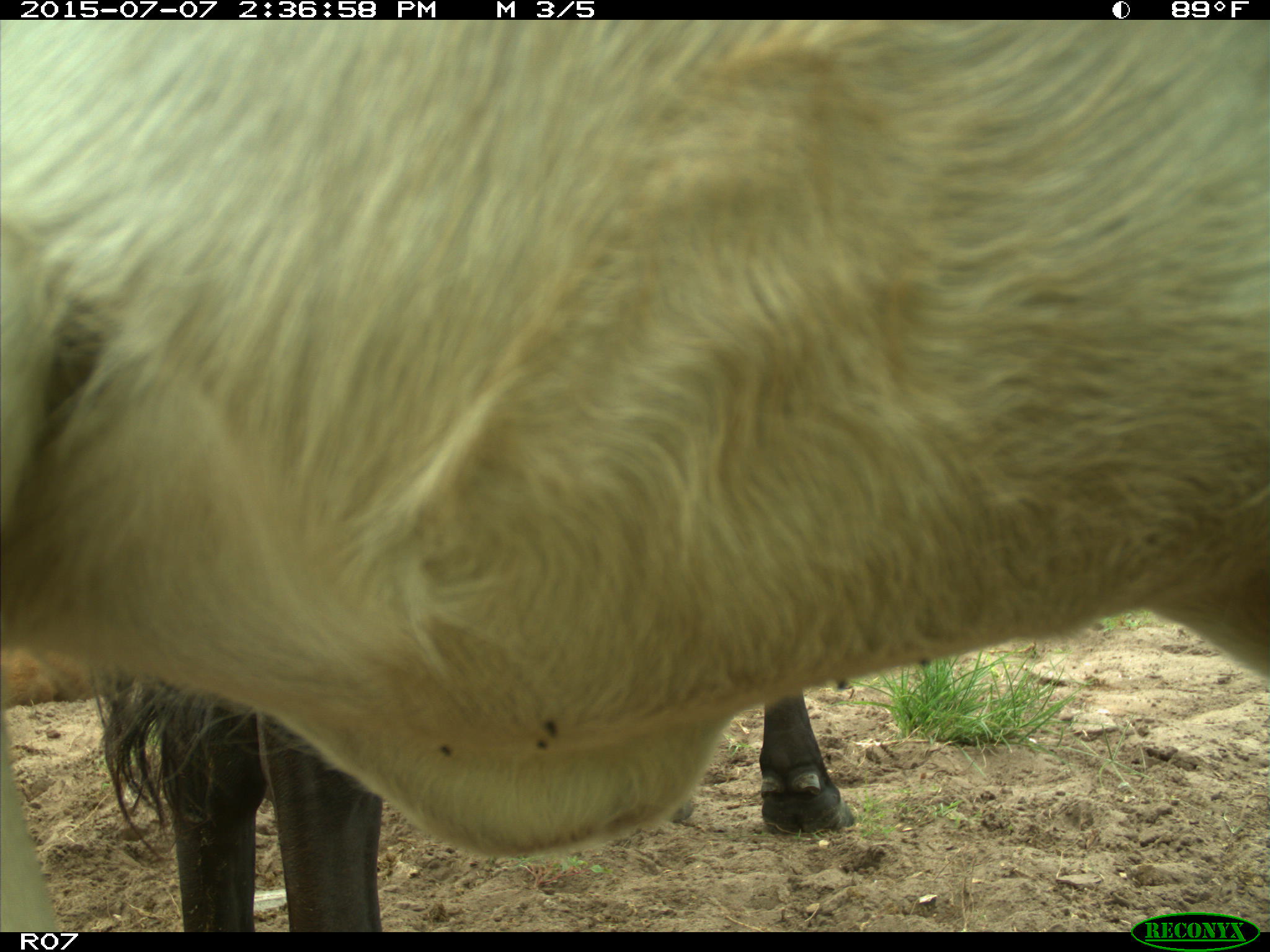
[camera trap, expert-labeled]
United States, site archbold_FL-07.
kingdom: Animalia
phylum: Chordata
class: Mammalia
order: Artiodactyla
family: Bovidae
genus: Bos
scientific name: Bos taurus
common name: domestic cow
Bos taurus (domestic cow).